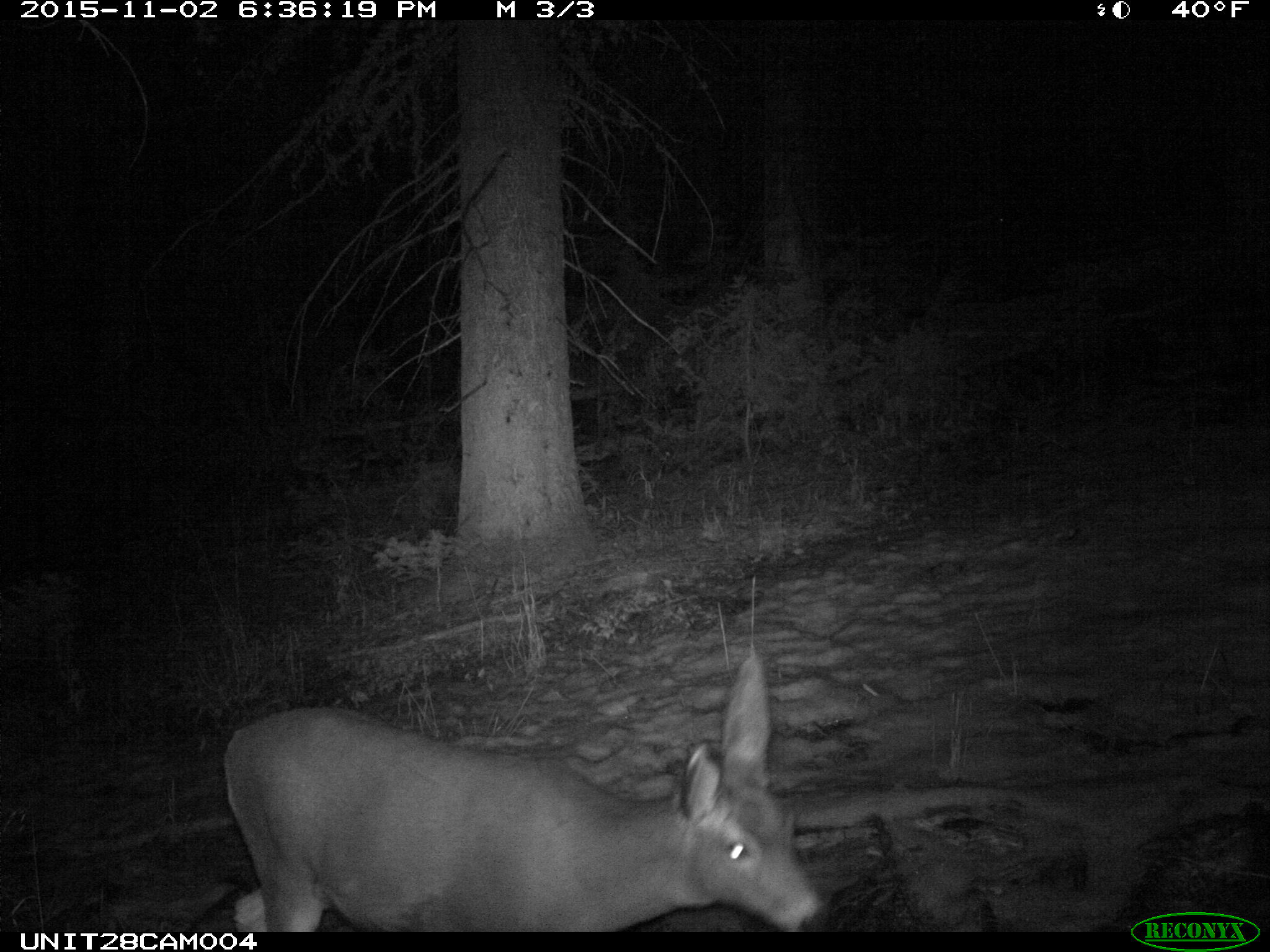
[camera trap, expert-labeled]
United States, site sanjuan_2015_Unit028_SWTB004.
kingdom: Animalia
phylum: Chordata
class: Mammalia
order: Artiodactyla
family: Cervidae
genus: Odocoileus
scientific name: Odocoileus hemionus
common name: mule deer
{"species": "Odocoileus hemionus (mule deer)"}